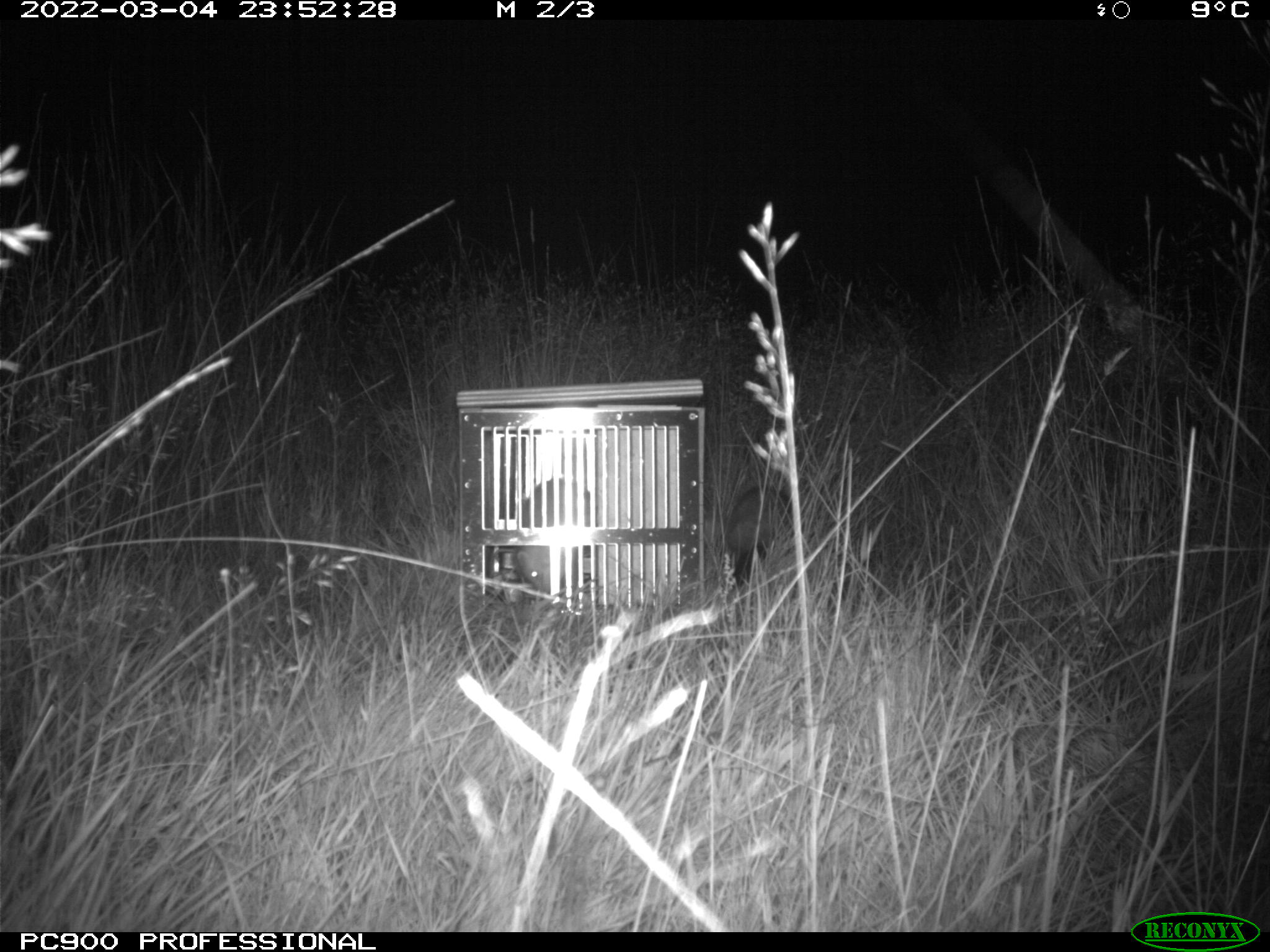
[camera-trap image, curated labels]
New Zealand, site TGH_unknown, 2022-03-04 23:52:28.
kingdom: Animalia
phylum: Chordata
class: Mammalia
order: Carnivora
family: Mustelidae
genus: Mustela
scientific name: Mustela furo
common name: ferret